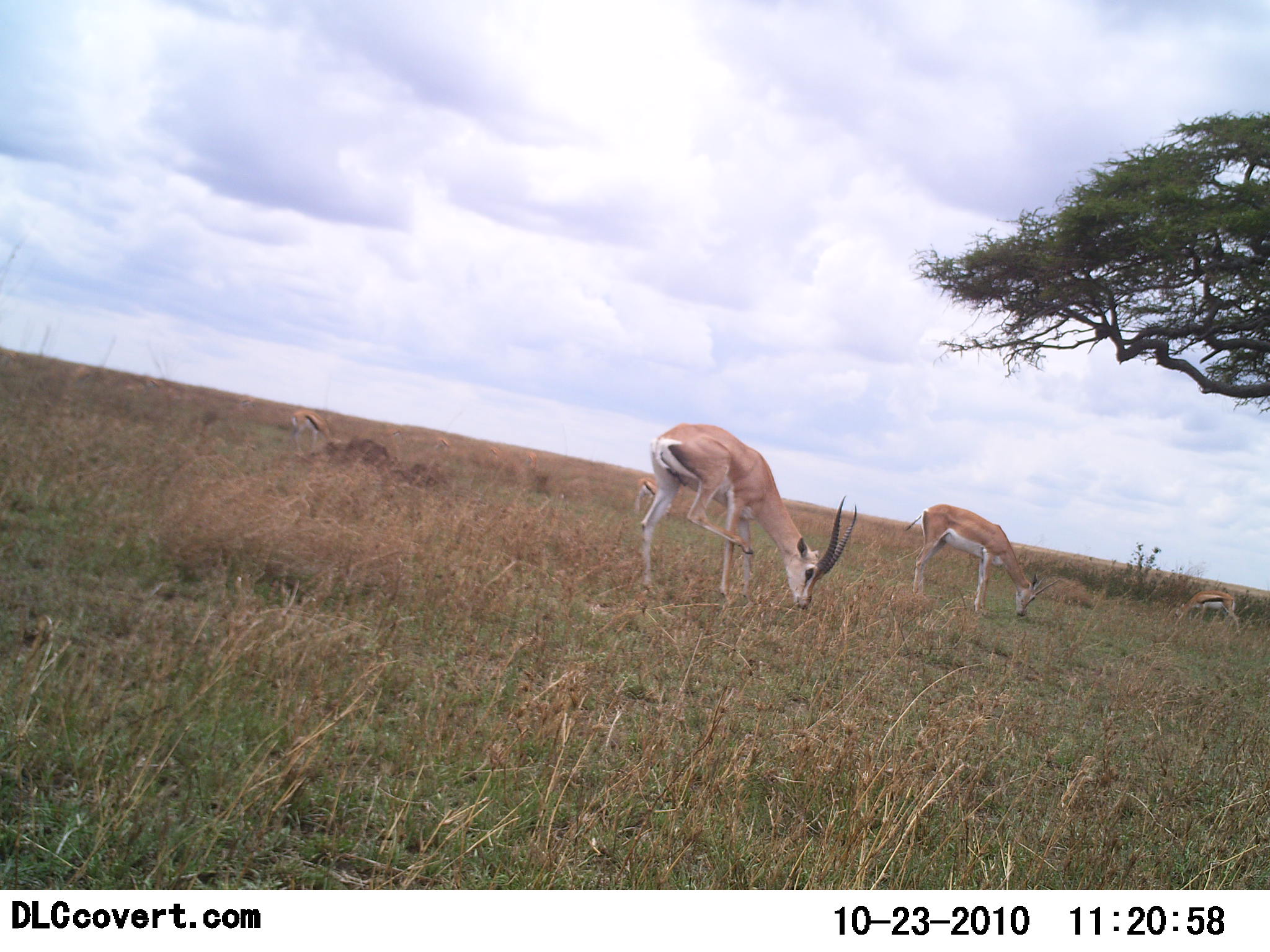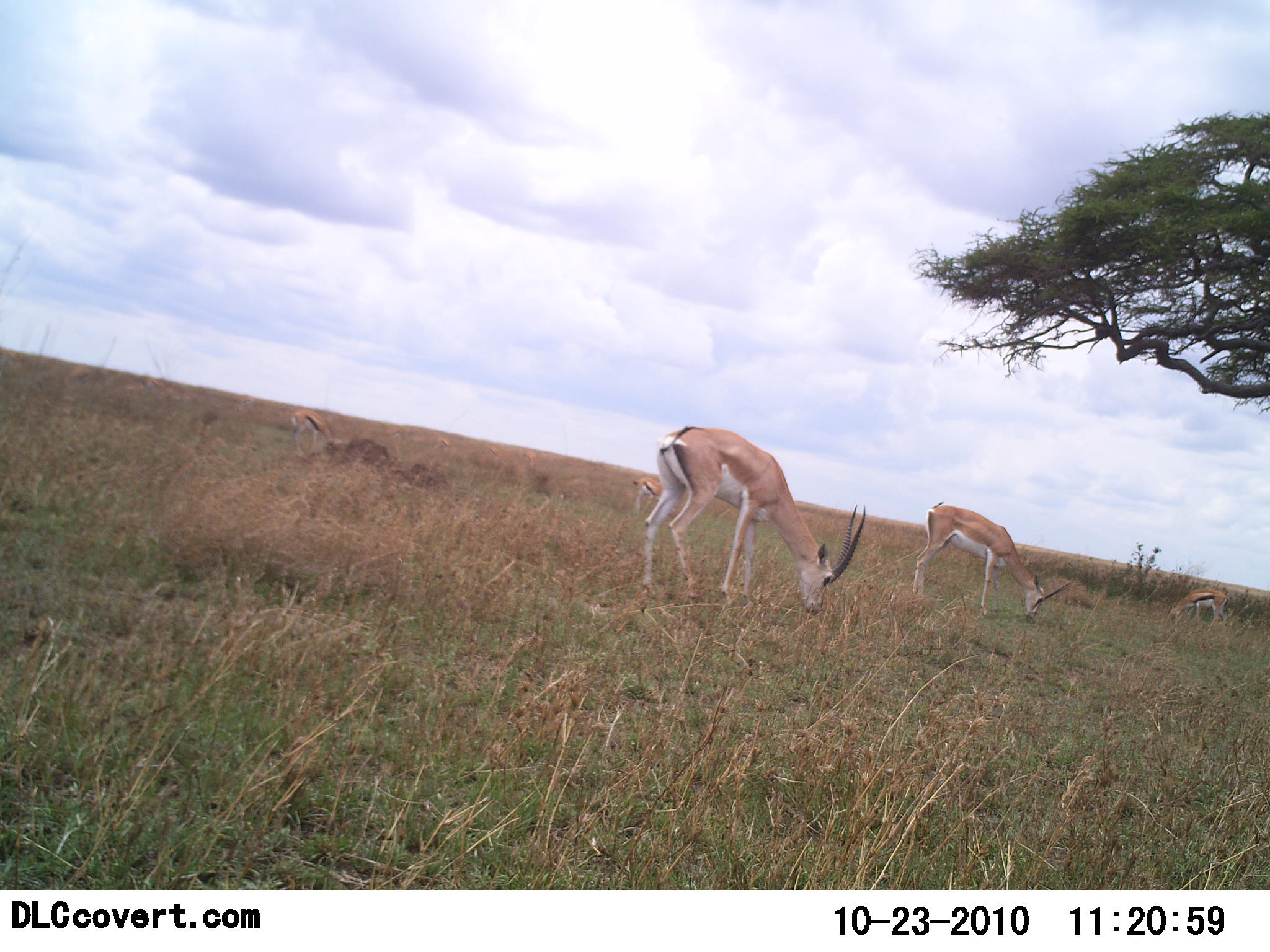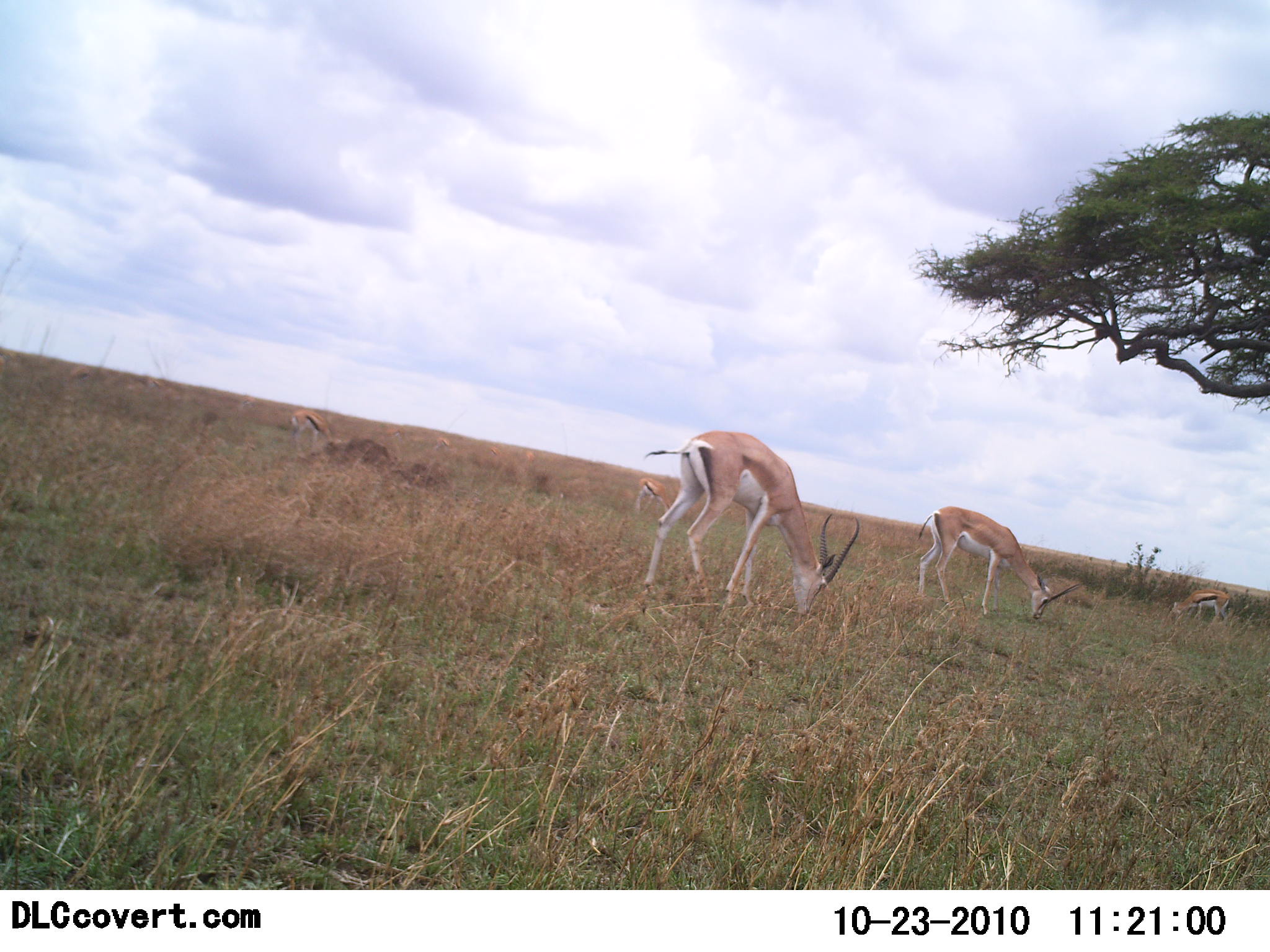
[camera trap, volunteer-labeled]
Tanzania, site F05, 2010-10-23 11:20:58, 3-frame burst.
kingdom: Animalia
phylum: Chordata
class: Mammalia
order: Artiodactyla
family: Bovidae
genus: Nanger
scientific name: Nanger granti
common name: grant's gazelle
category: gazellegrants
Gazellegrants (grant's gazelle) (Nanger granti), count 3. Behavior (volunteer vote fractions): standing 29%, resting 0%, moving 0%, interacting 0%. Young present (vote fraction): 5%. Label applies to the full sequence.